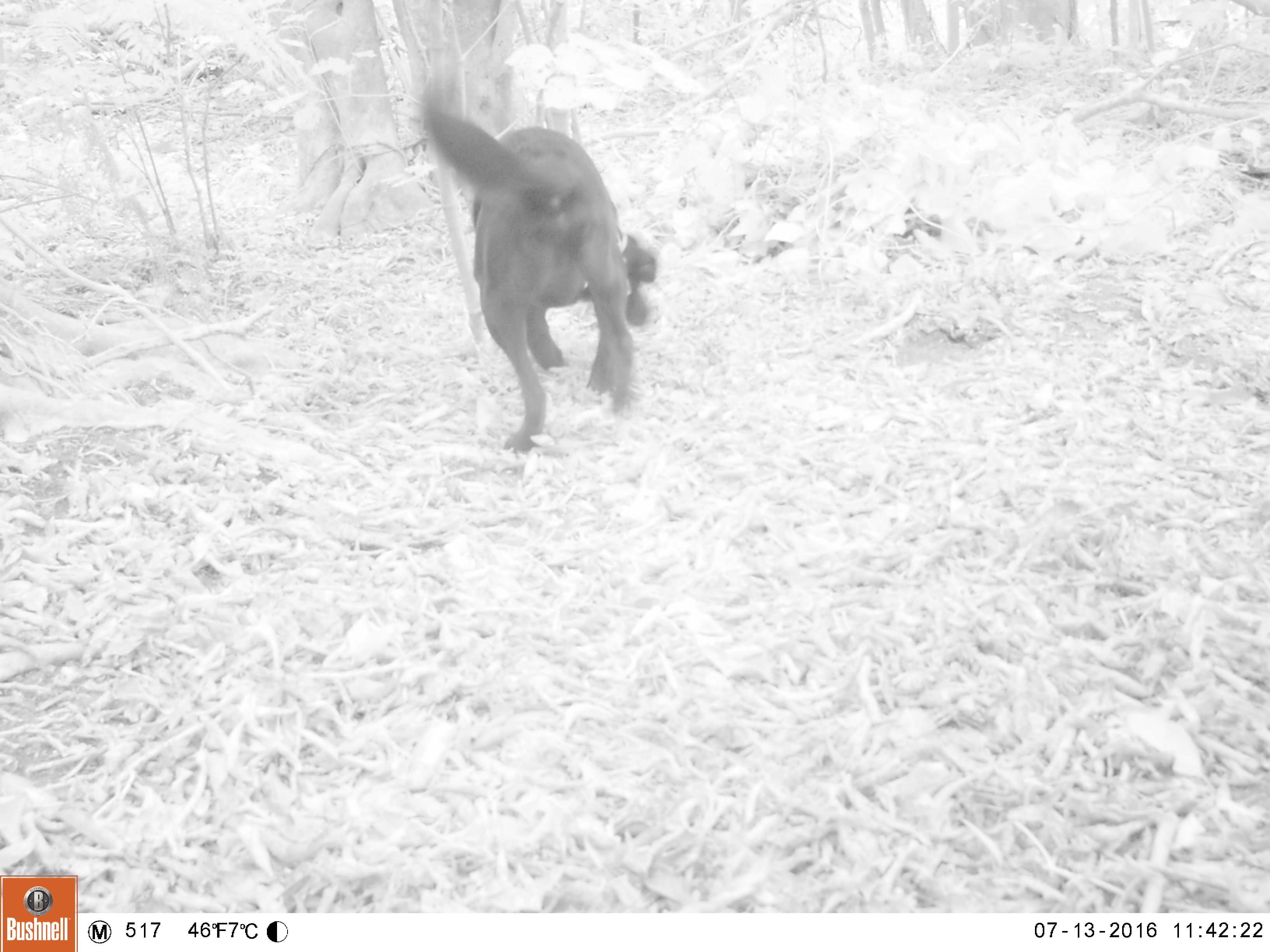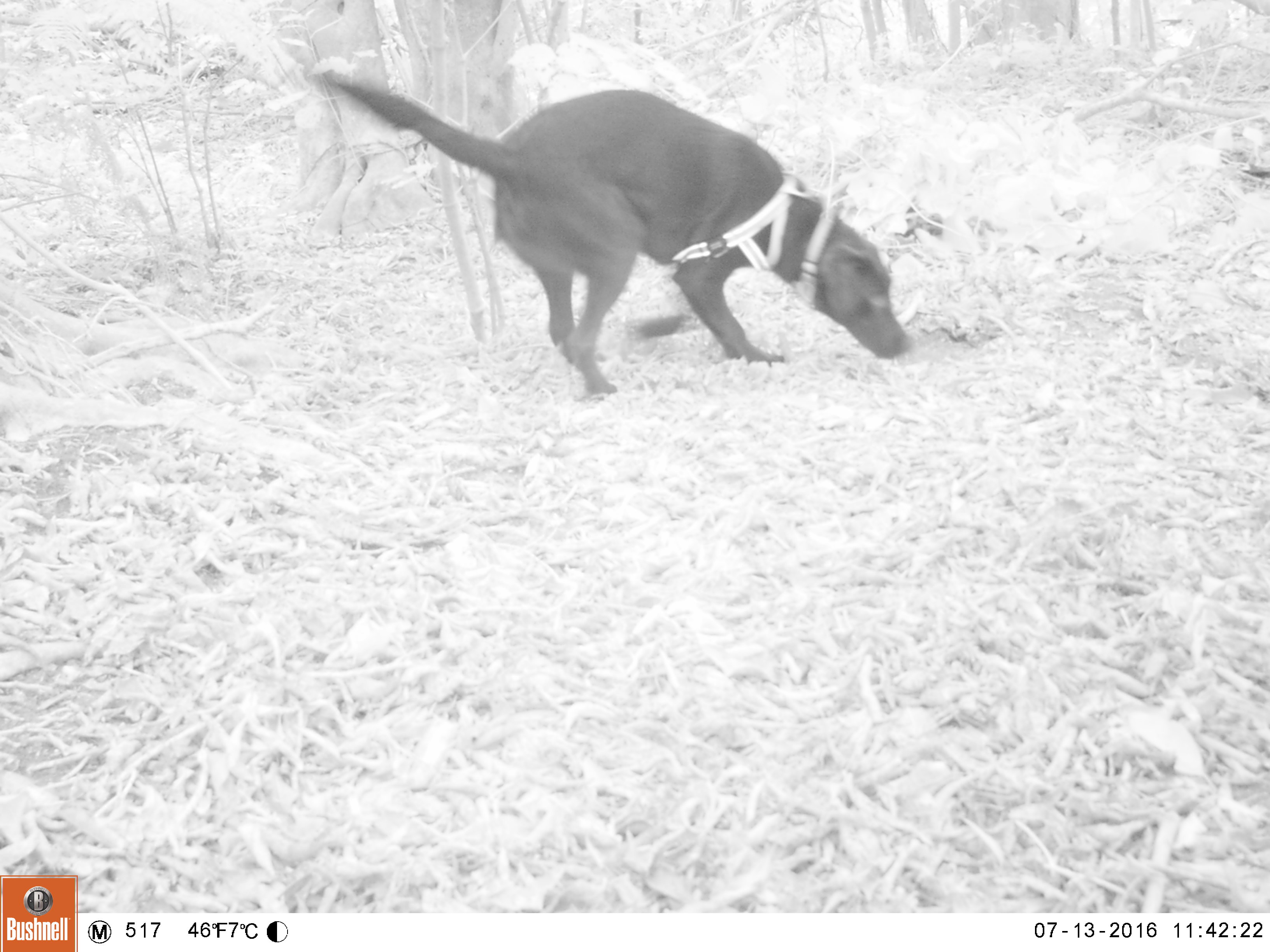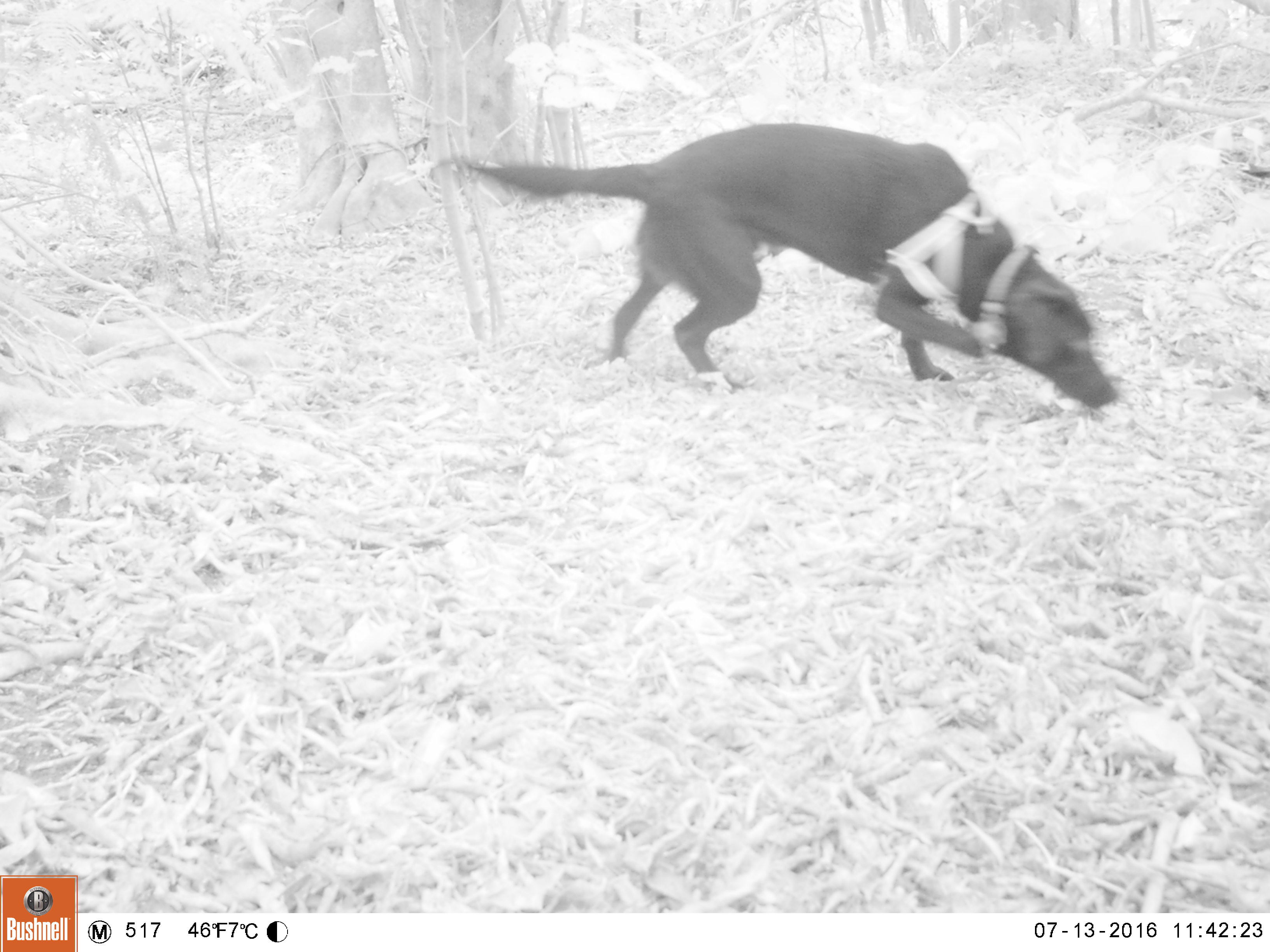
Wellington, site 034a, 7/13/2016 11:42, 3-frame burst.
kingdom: Animalia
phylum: Chordata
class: Mammalia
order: Carnivora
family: Canidae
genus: Canis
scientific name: Canis familiaris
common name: dog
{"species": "dog (Canis familiaris)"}